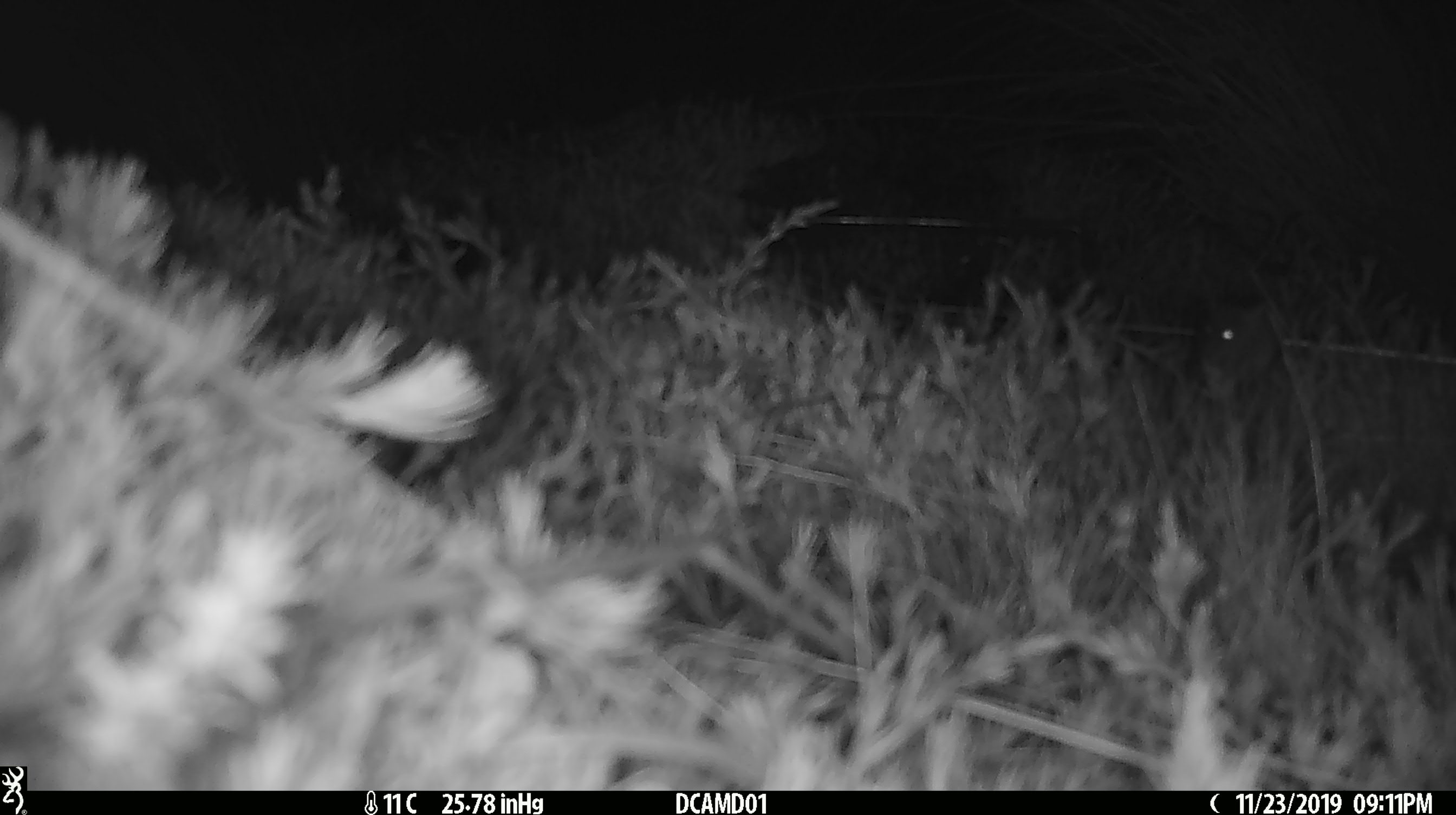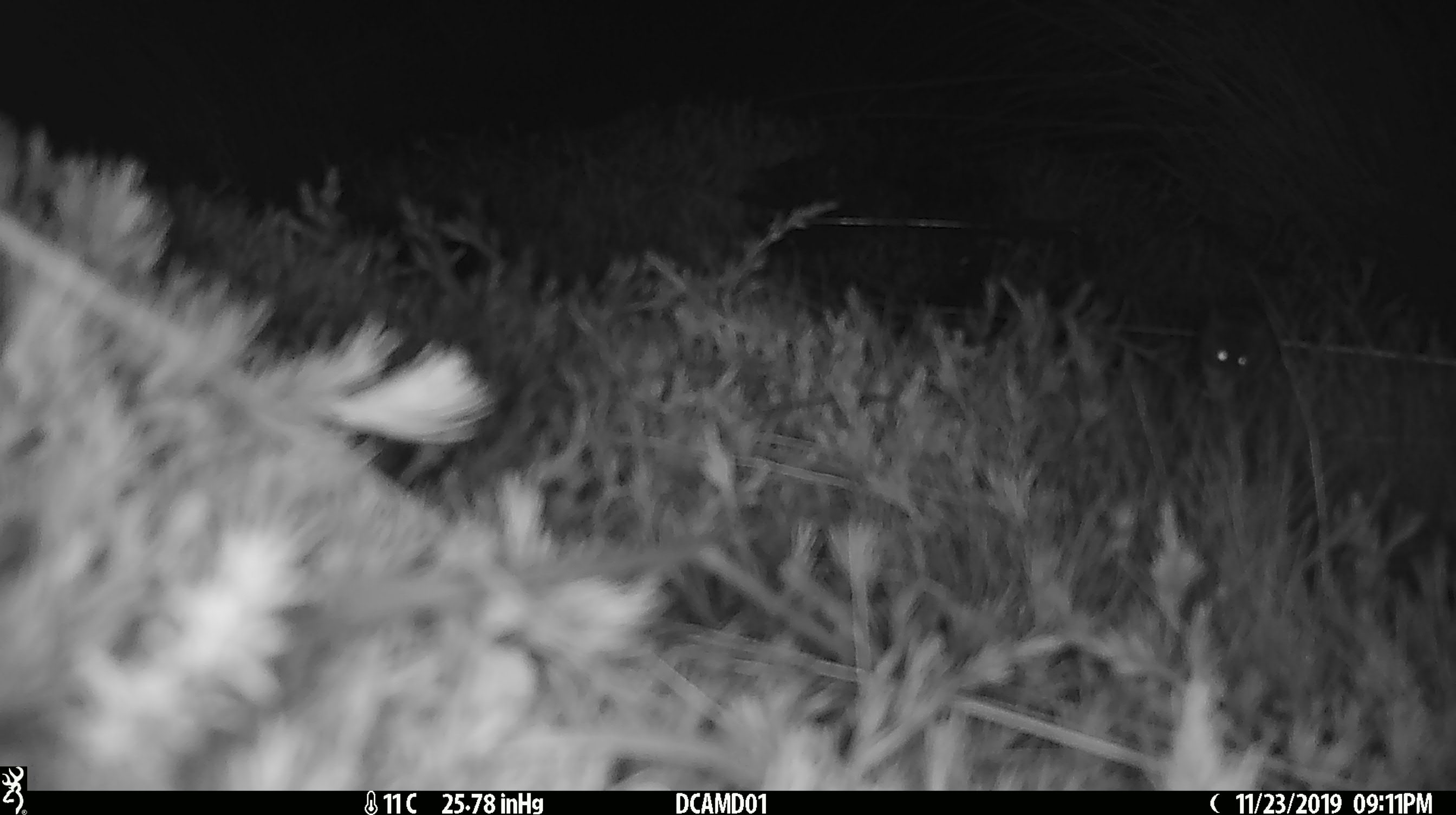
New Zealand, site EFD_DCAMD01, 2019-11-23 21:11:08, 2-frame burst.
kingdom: Animalia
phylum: Chordata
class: Mammalia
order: Rodentia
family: Muridae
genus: Mus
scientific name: Mus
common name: mouse